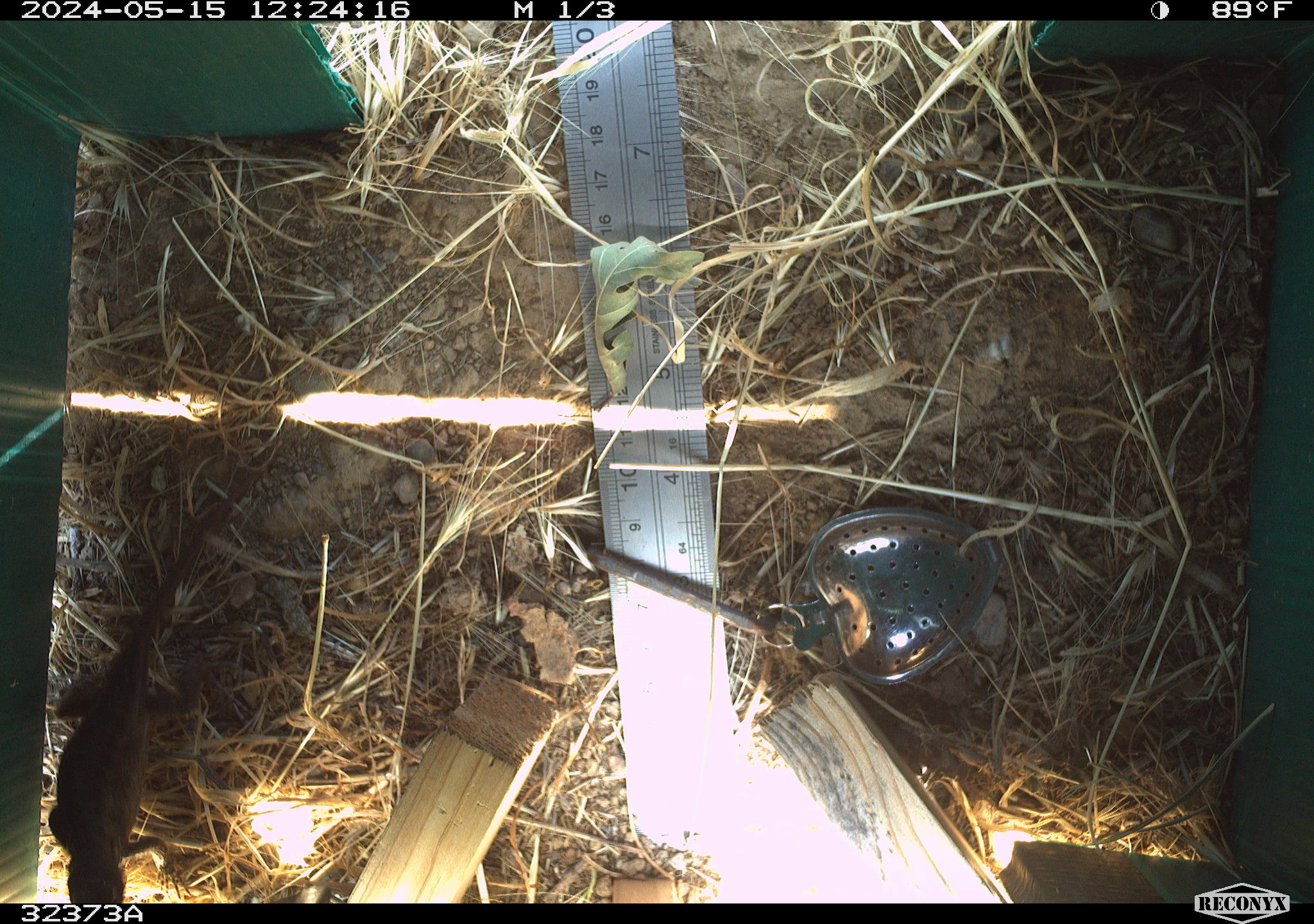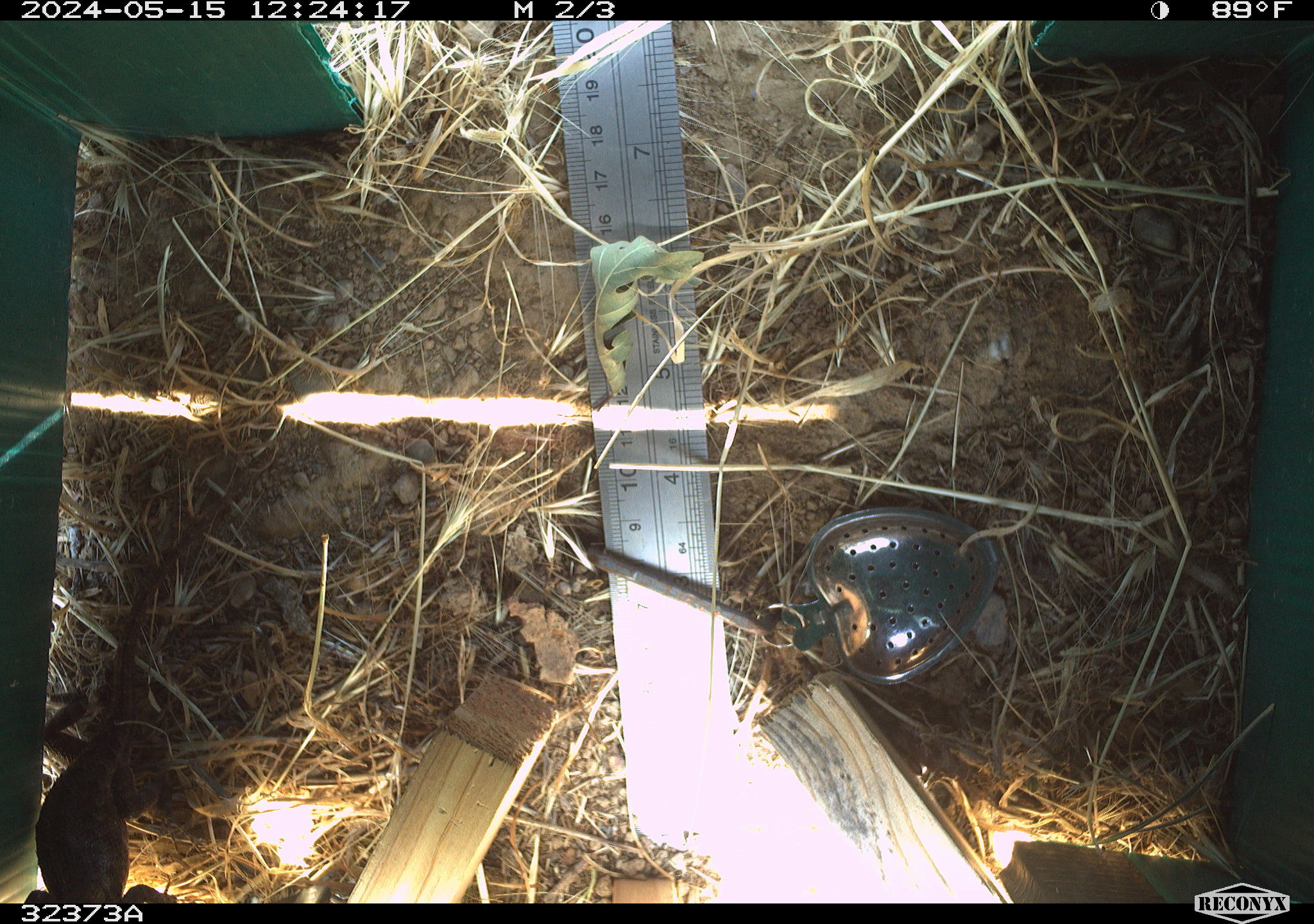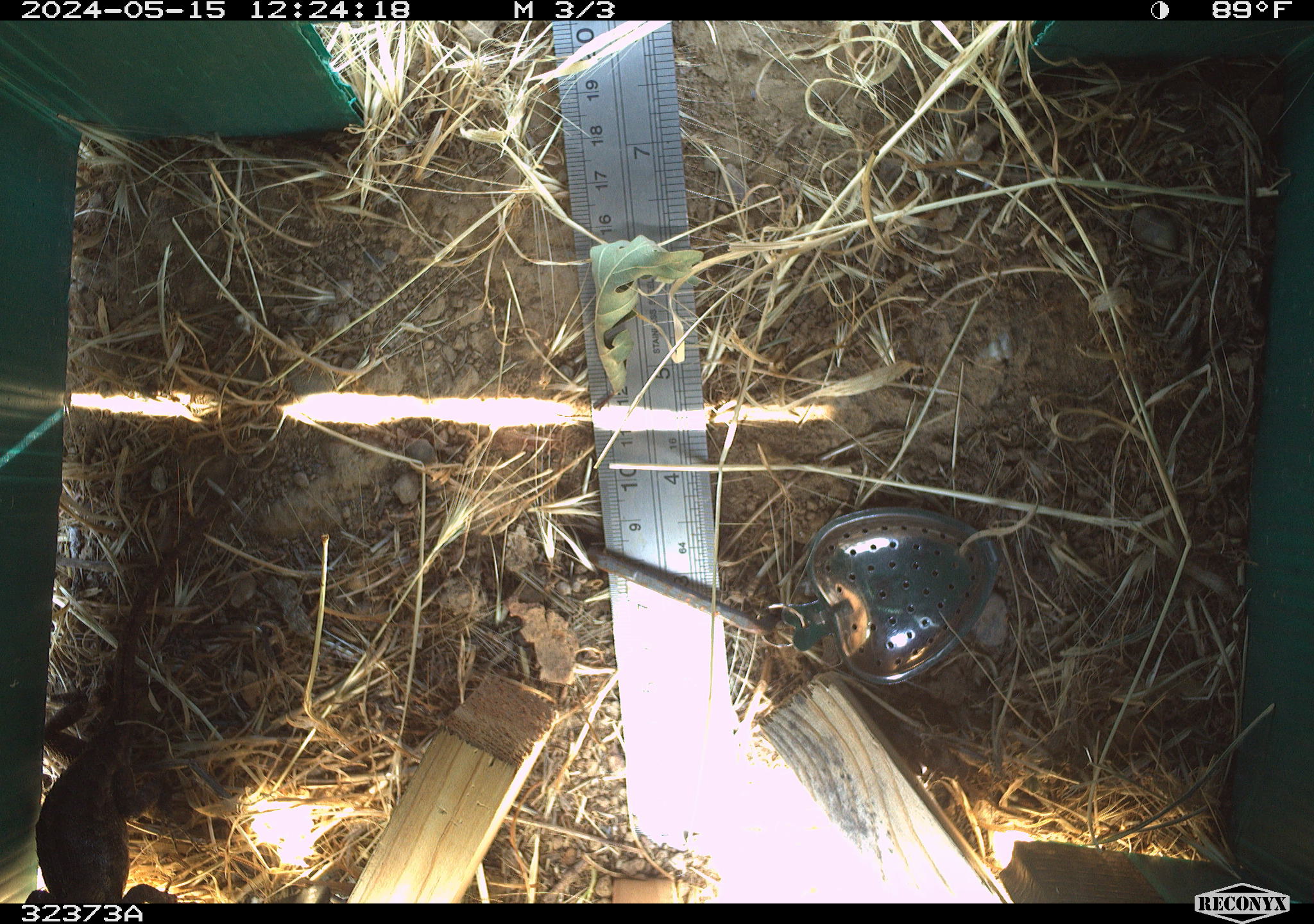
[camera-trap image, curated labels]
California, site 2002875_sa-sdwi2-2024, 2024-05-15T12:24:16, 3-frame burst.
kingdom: Animalia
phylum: Chordata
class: Reptilia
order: Squamata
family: Phrynosomatidae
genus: Sceloporus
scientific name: Sceloporus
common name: spiny lizards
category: sceloporus species